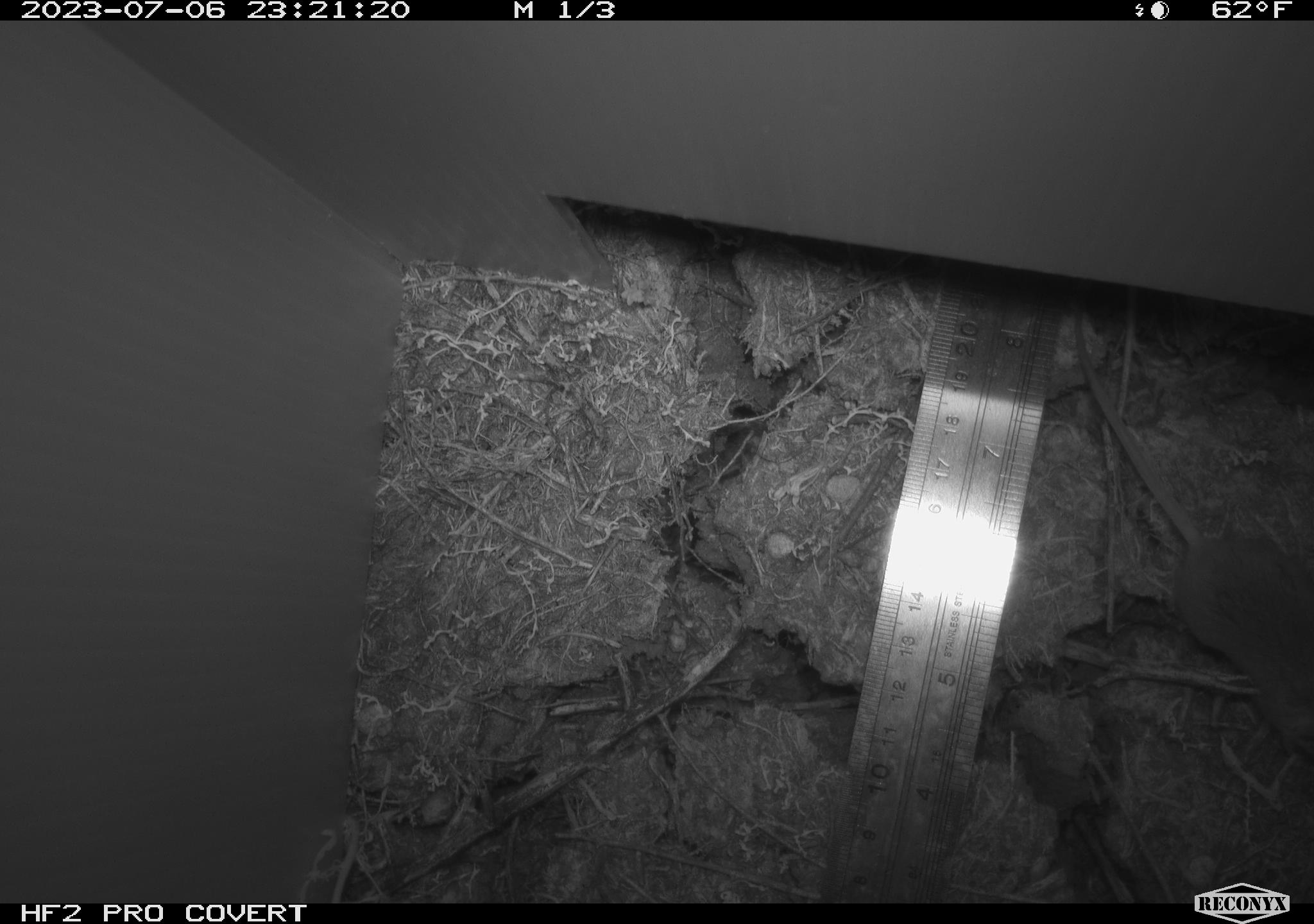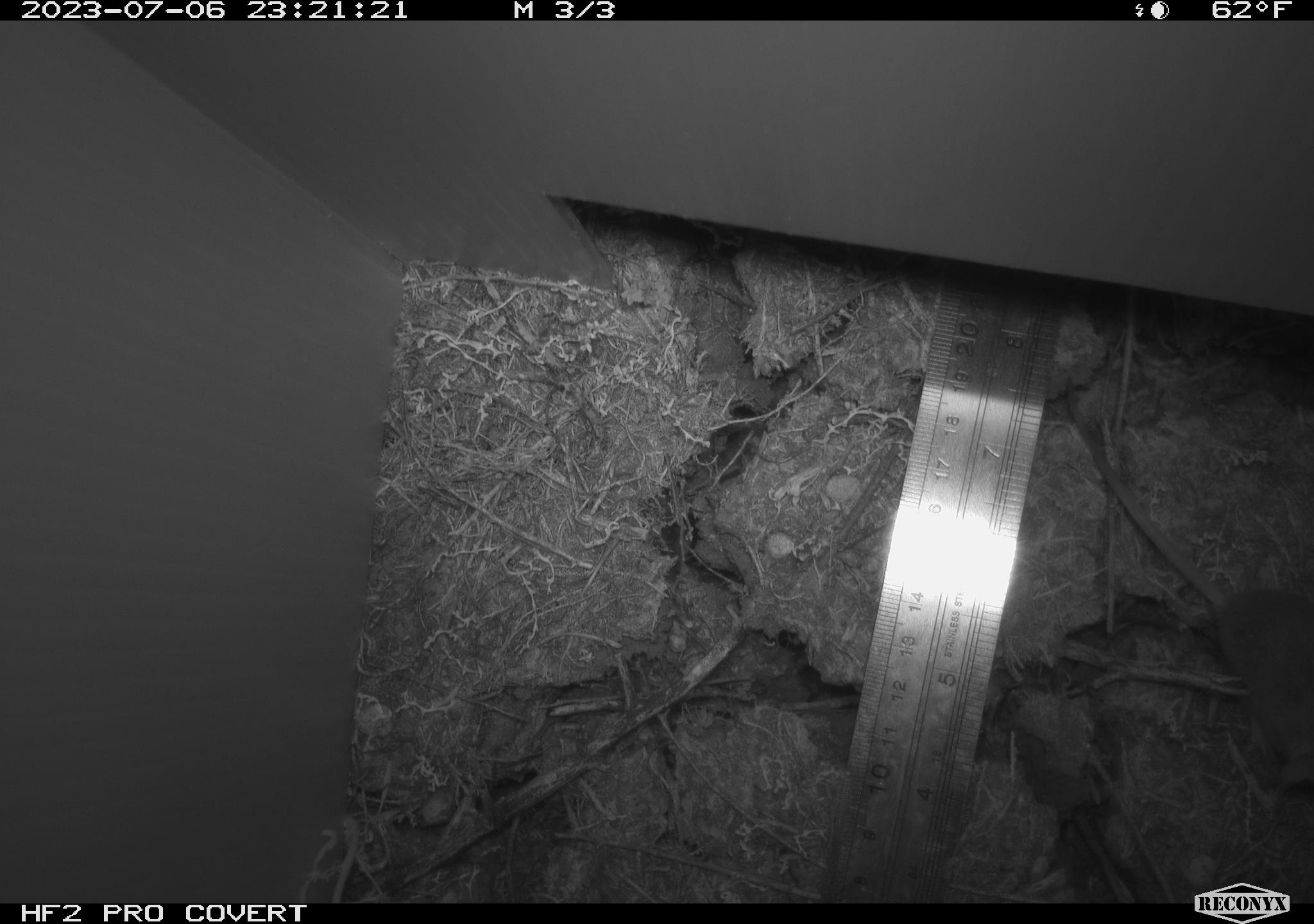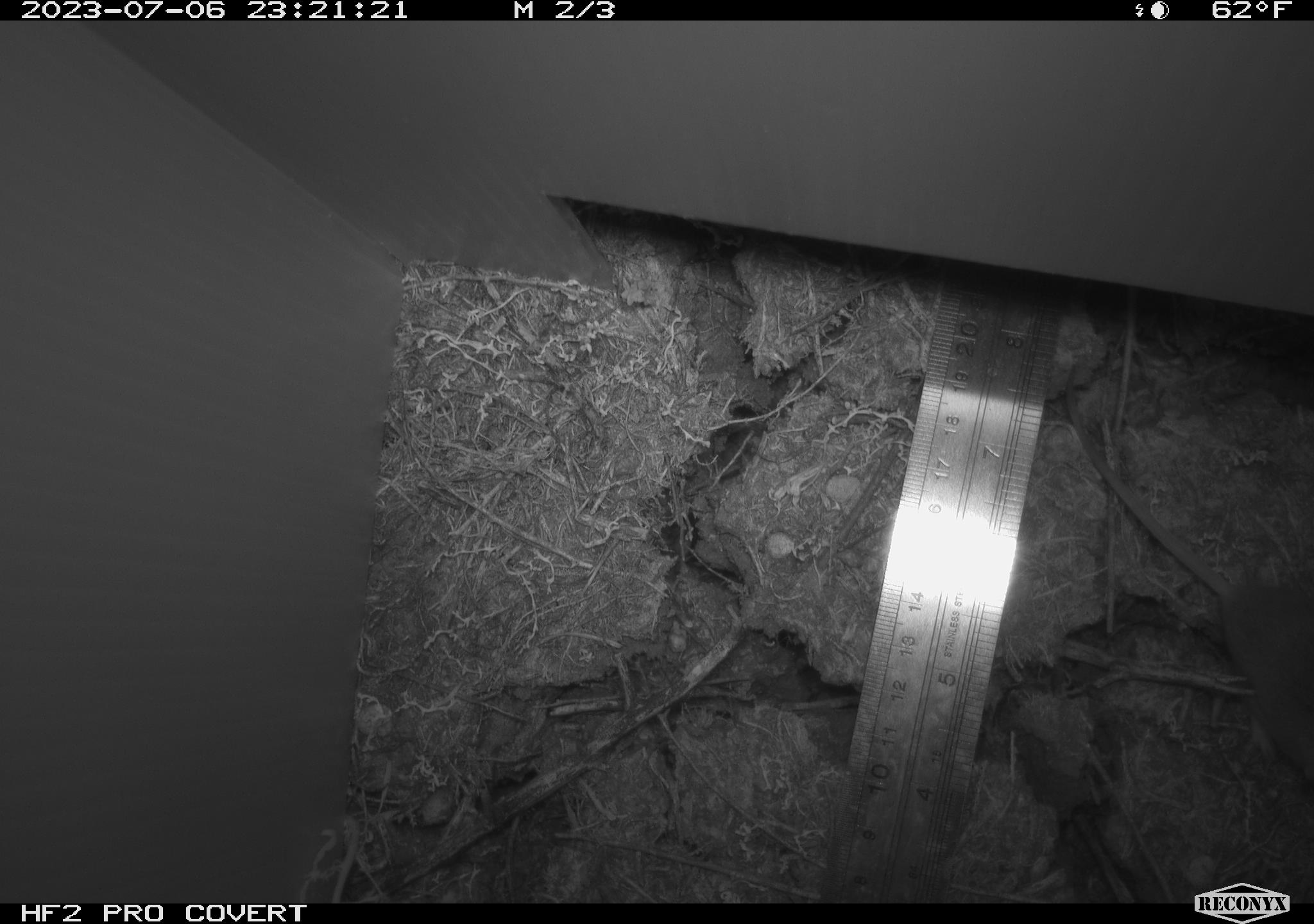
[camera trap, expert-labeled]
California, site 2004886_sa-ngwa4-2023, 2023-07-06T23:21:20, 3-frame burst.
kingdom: Animalia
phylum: Chordata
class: Mammalia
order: Rodentia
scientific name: Rodentia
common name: mouse species